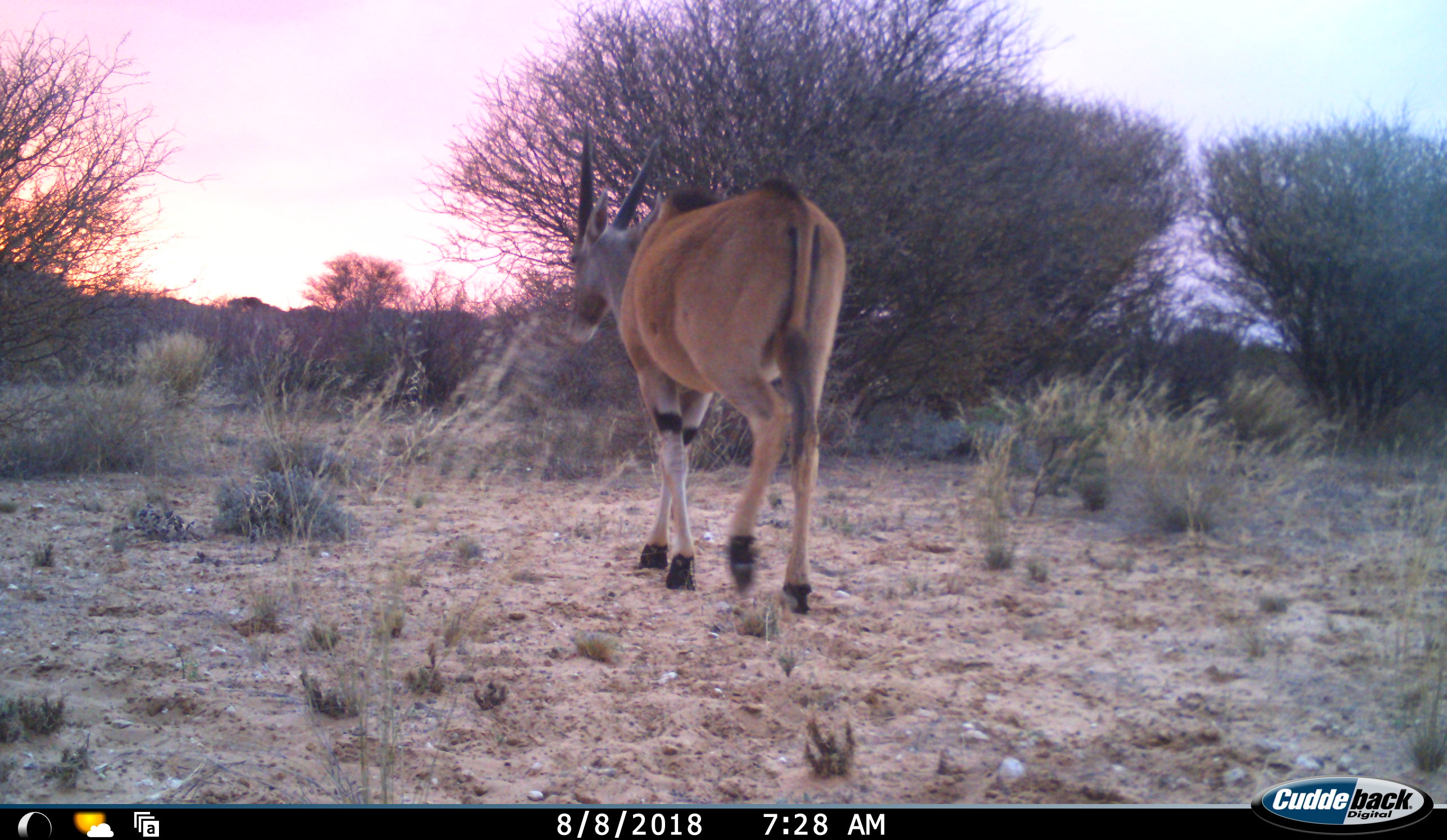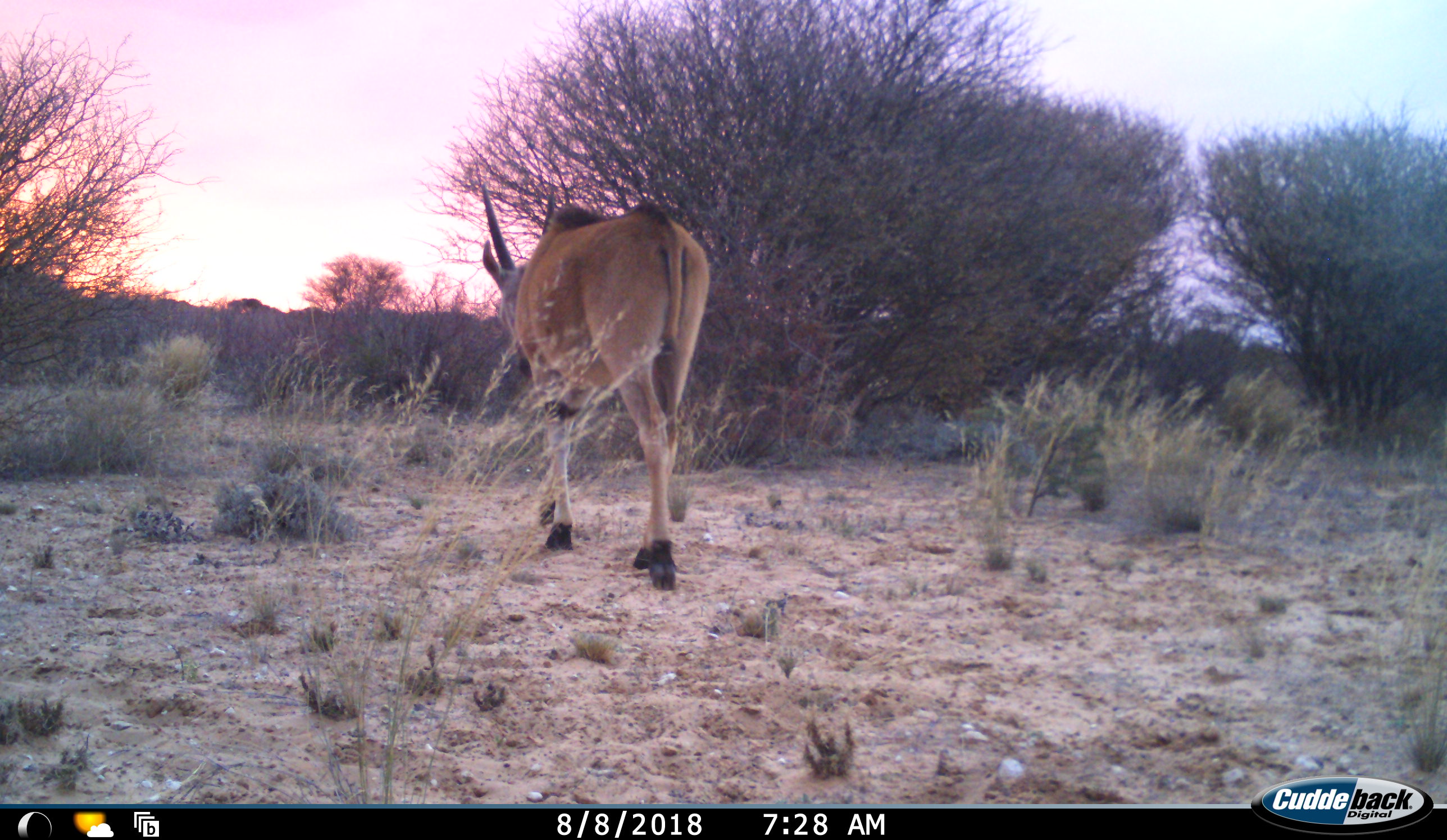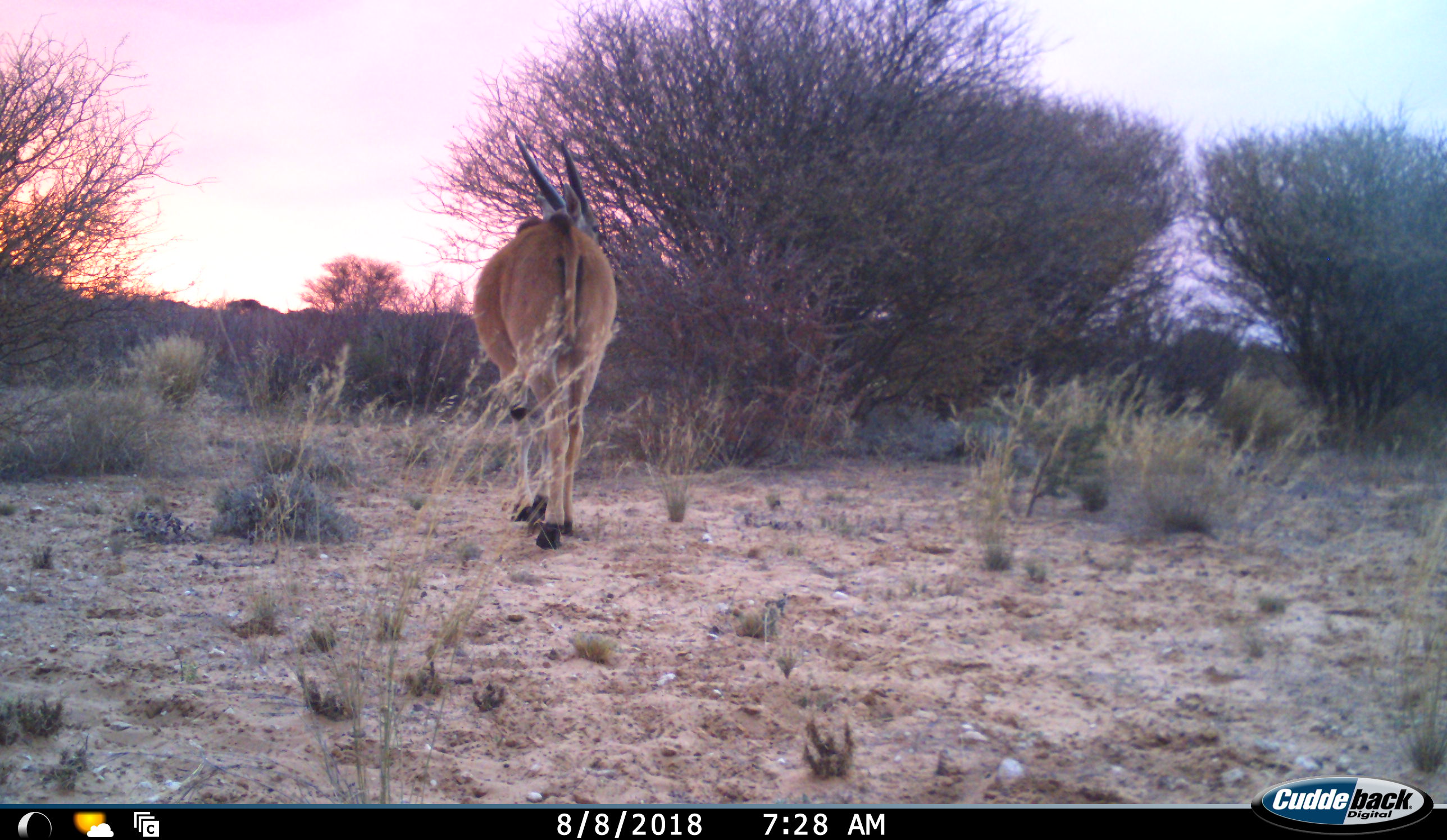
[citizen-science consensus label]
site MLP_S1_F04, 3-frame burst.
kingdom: Animalia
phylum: Chordata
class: Mammalia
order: Artiodactyla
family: Bovidae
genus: Tragelaphus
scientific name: Tragelaphus oryx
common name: eland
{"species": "eland (Tragelaphus oryx)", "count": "1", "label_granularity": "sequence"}